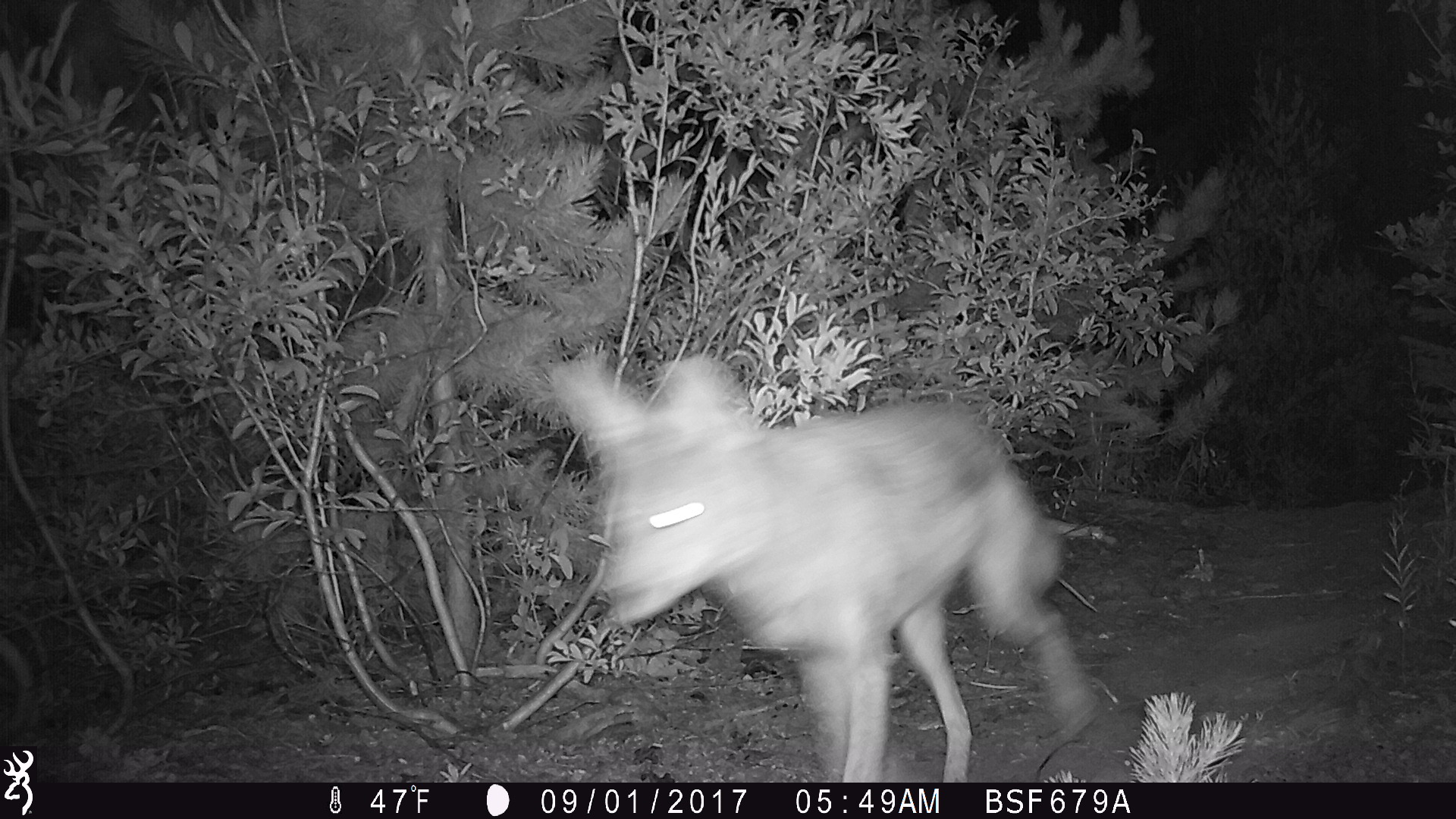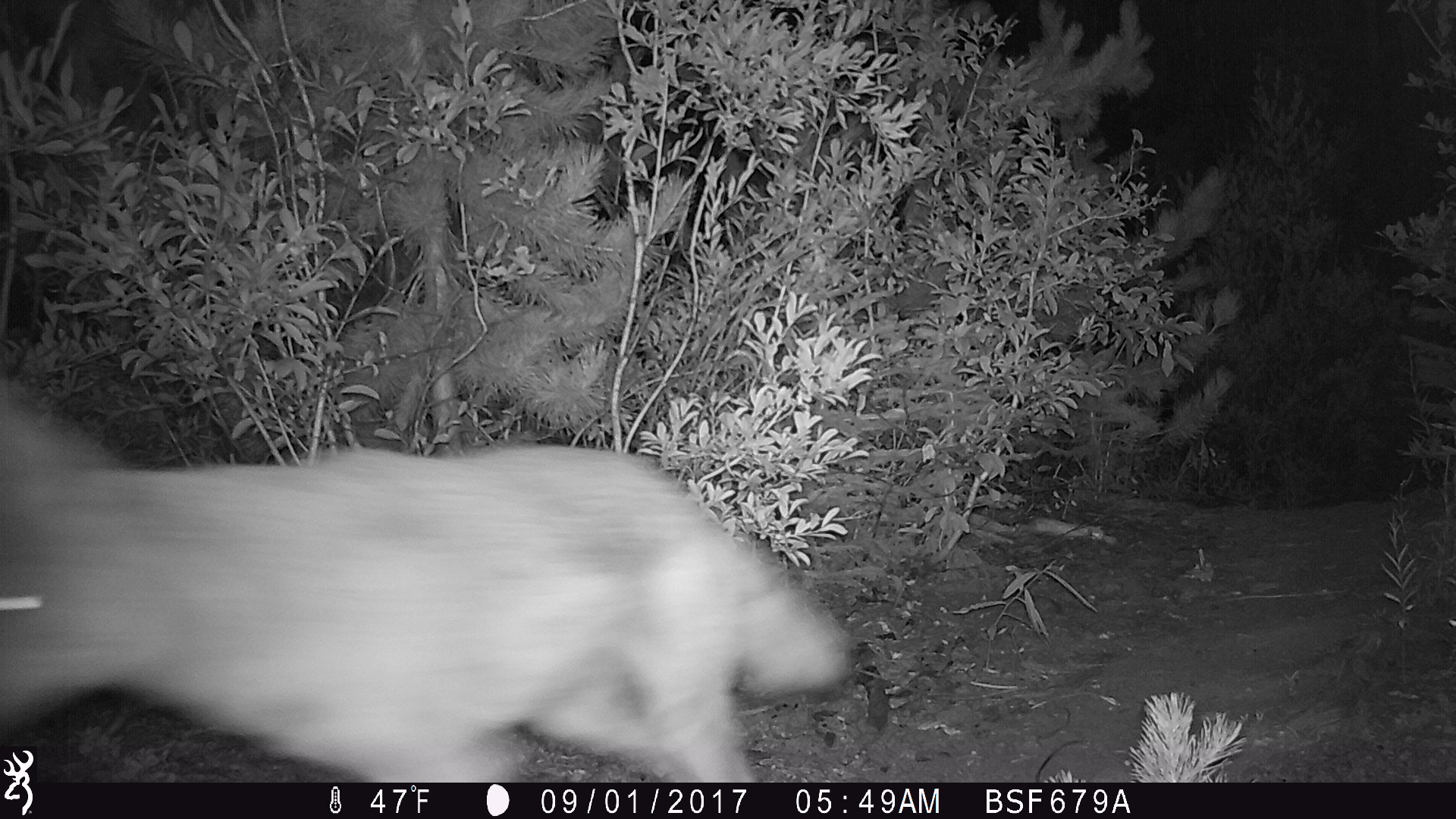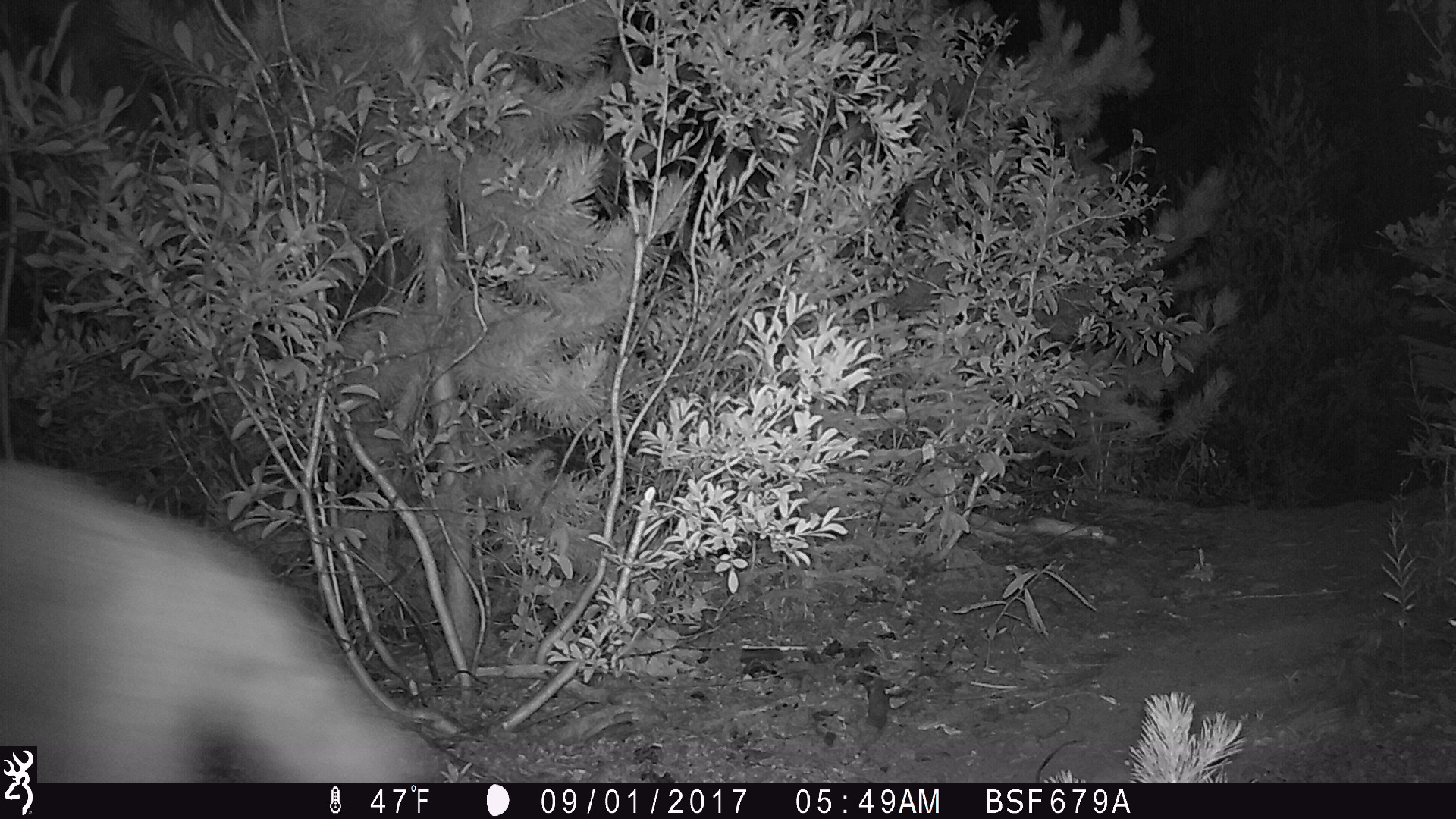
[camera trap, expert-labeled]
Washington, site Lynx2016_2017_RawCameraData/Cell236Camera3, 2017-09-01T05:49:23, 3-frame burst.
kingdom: Animalia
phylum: Chordata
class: Mammalia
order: Carnivora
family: Canidae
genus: Canis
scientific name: Canis latrans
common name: coyote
Canis latrans (coyote). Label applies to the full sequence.